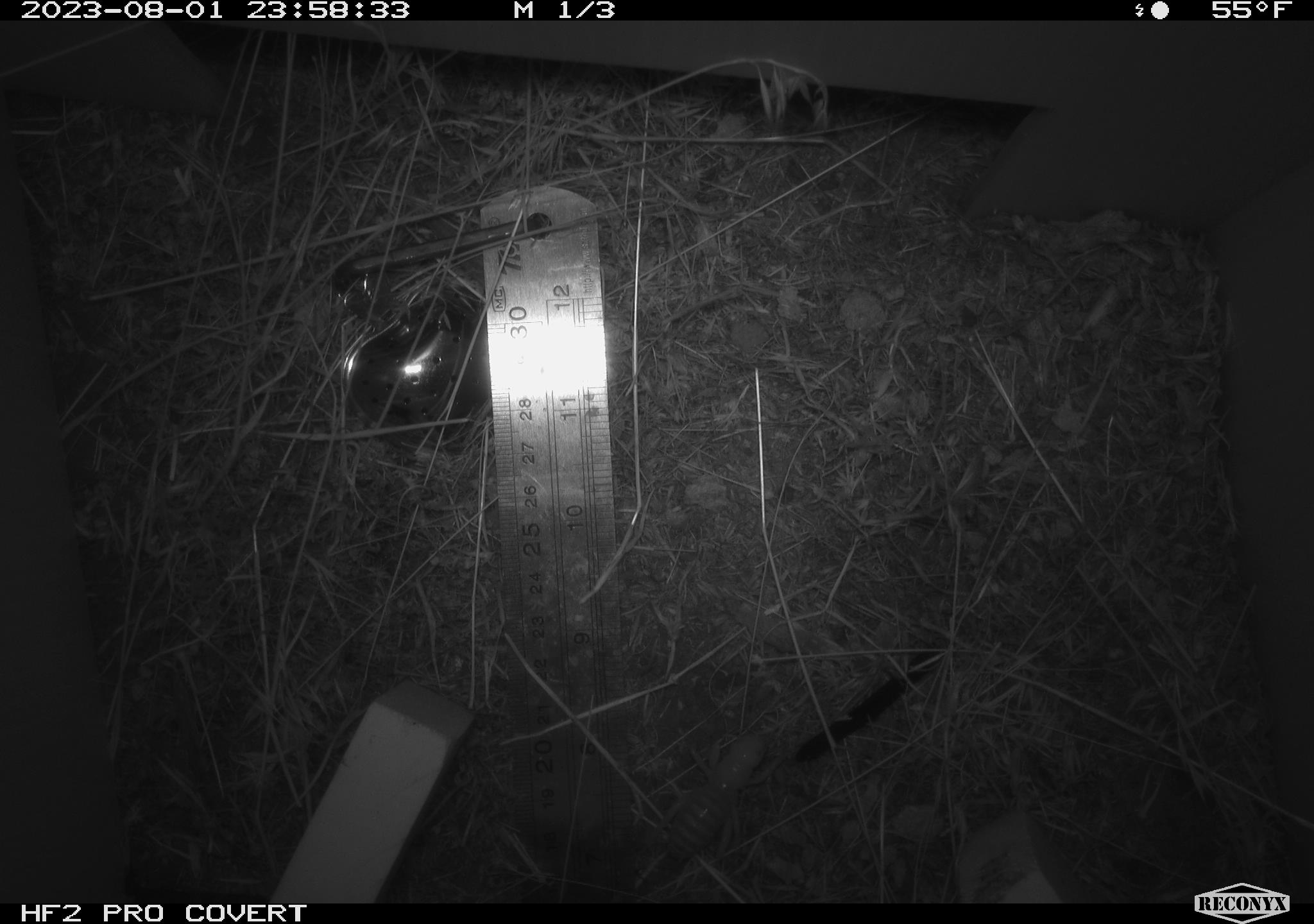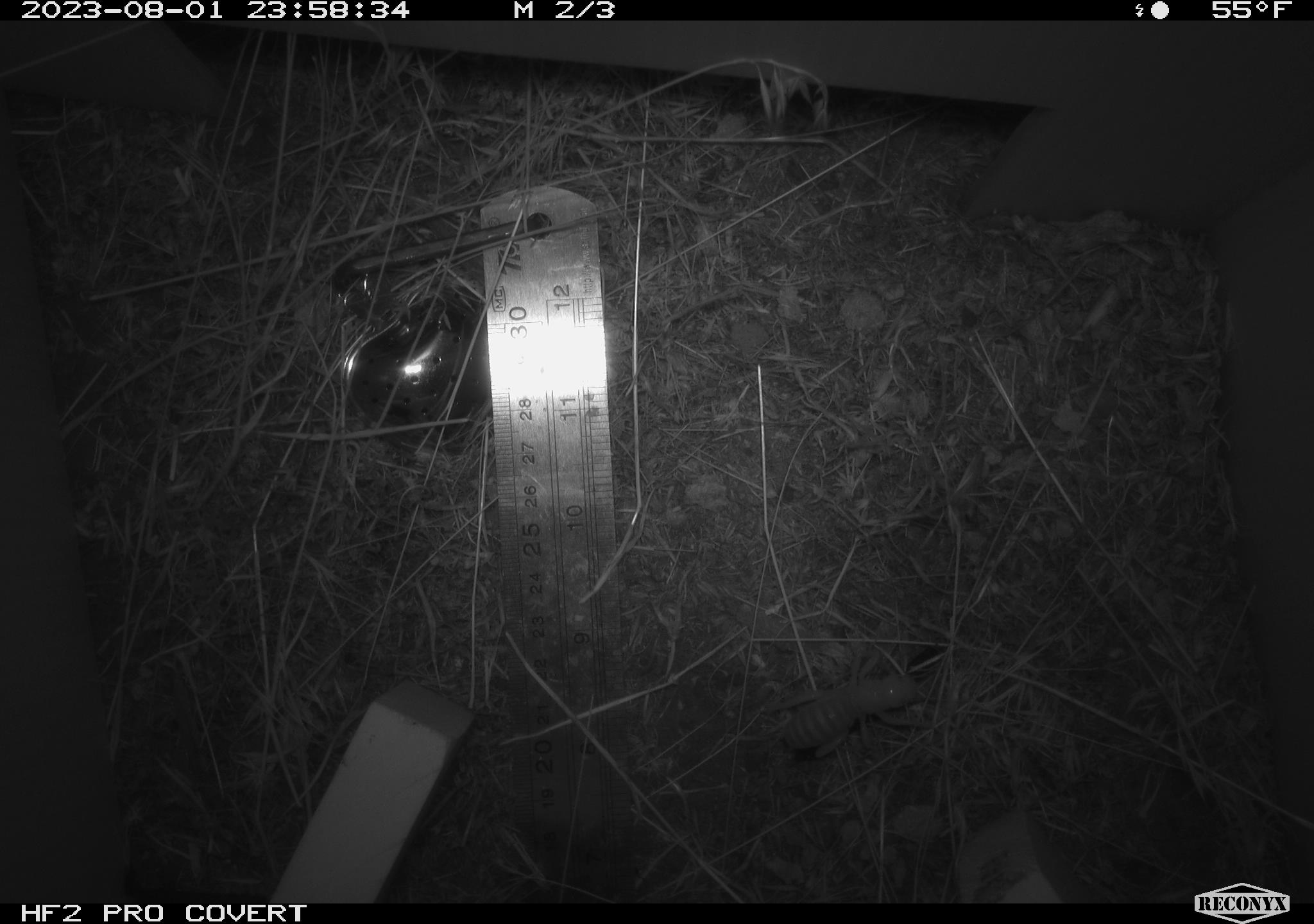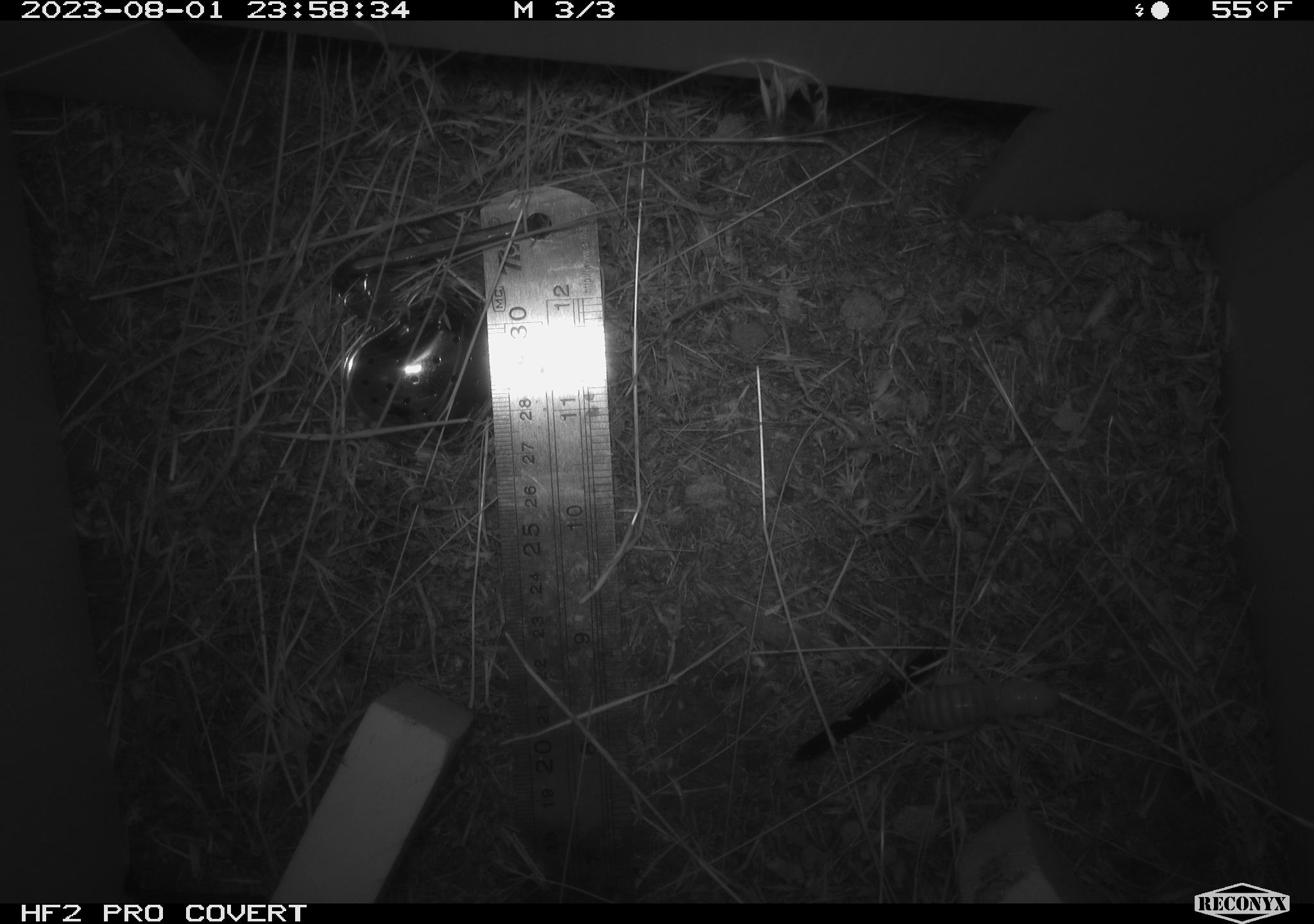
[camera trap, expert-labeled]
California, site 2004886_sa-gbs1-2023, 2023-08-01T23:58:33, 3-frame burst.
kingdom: Animalia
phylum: Arthropoda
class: Insecta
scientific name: Insecta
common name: insect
Insect (Insecta).